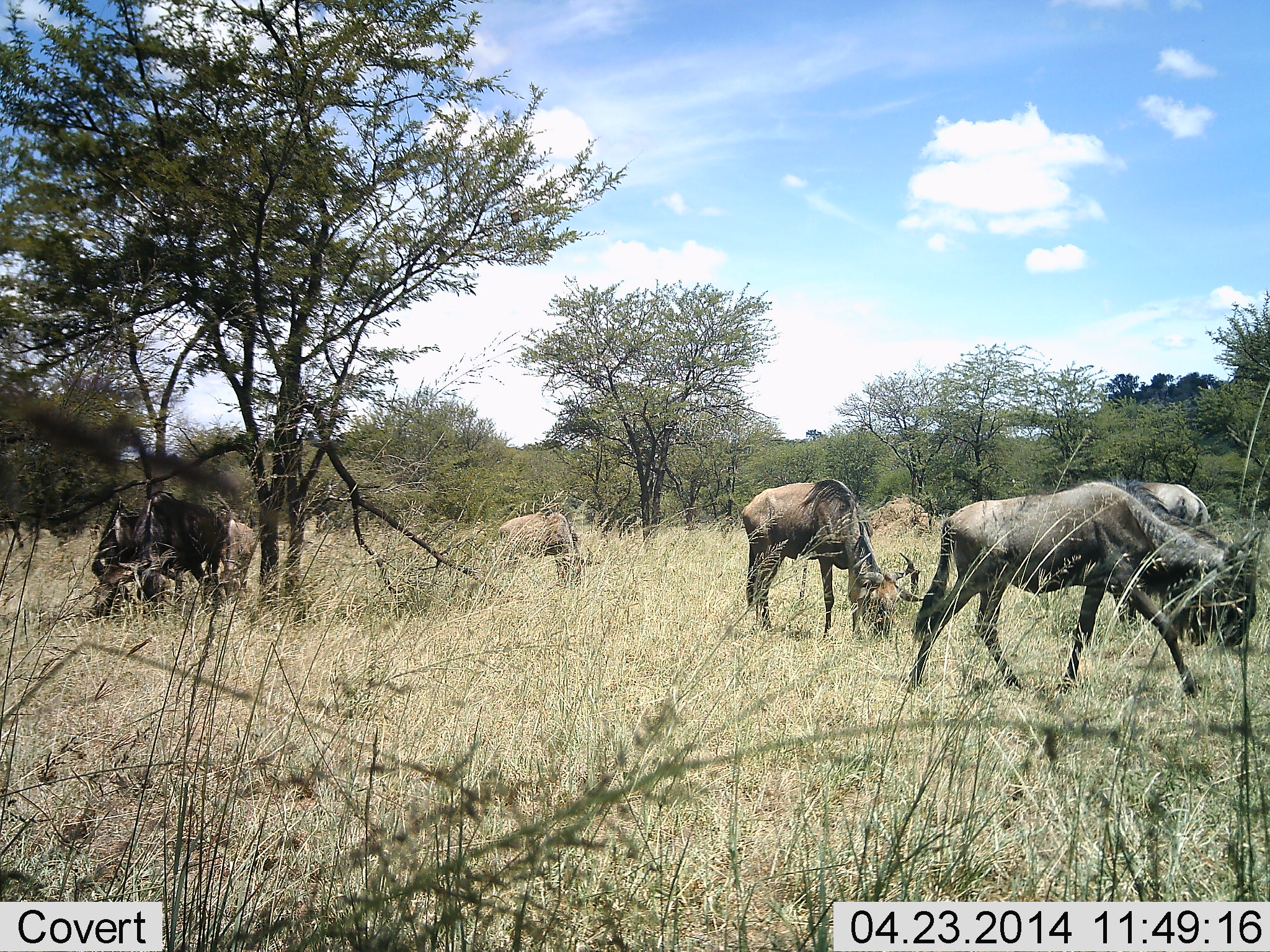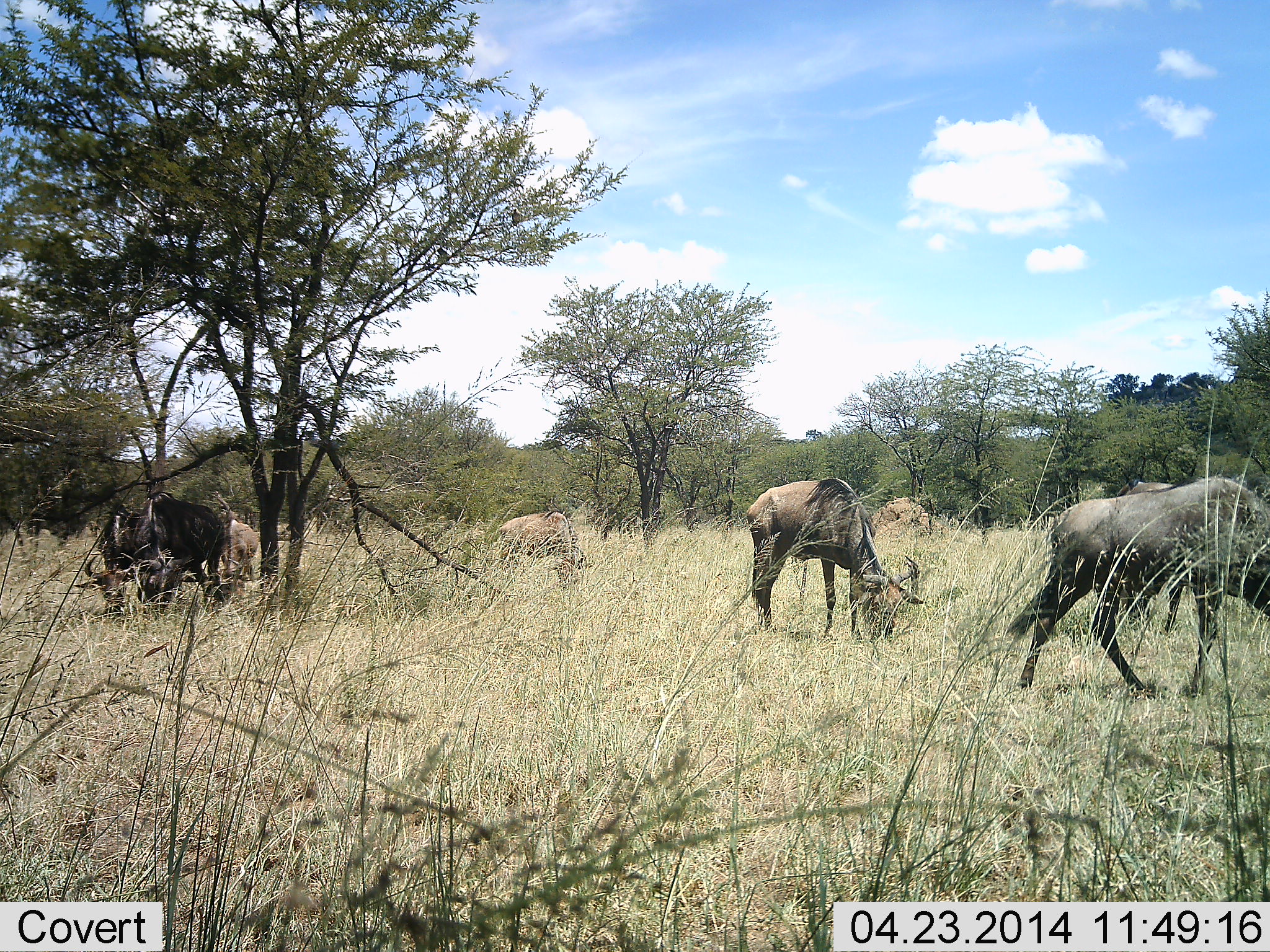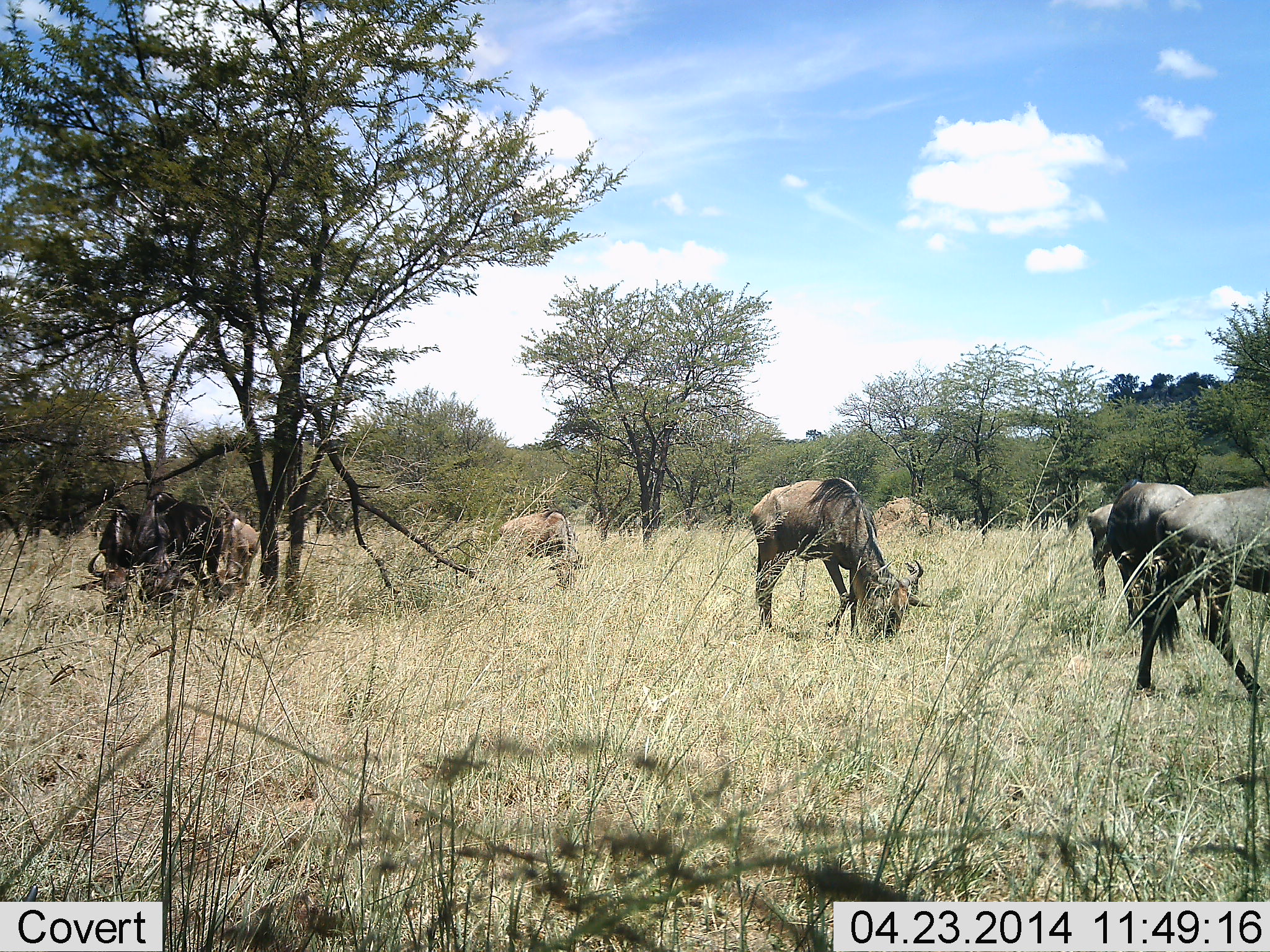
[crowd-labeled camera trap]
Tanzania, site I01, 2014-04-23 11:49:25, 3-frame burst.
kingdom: Animalia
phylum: Chordata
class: Mammalia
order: Artiodactyla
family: Bovidae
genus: Connochaetes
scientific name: Connochaetes taurinus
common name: blue wildebeest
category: wildebeest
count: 7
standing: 27%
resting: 0%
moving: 73%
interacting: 0%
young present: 0%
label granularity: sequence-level